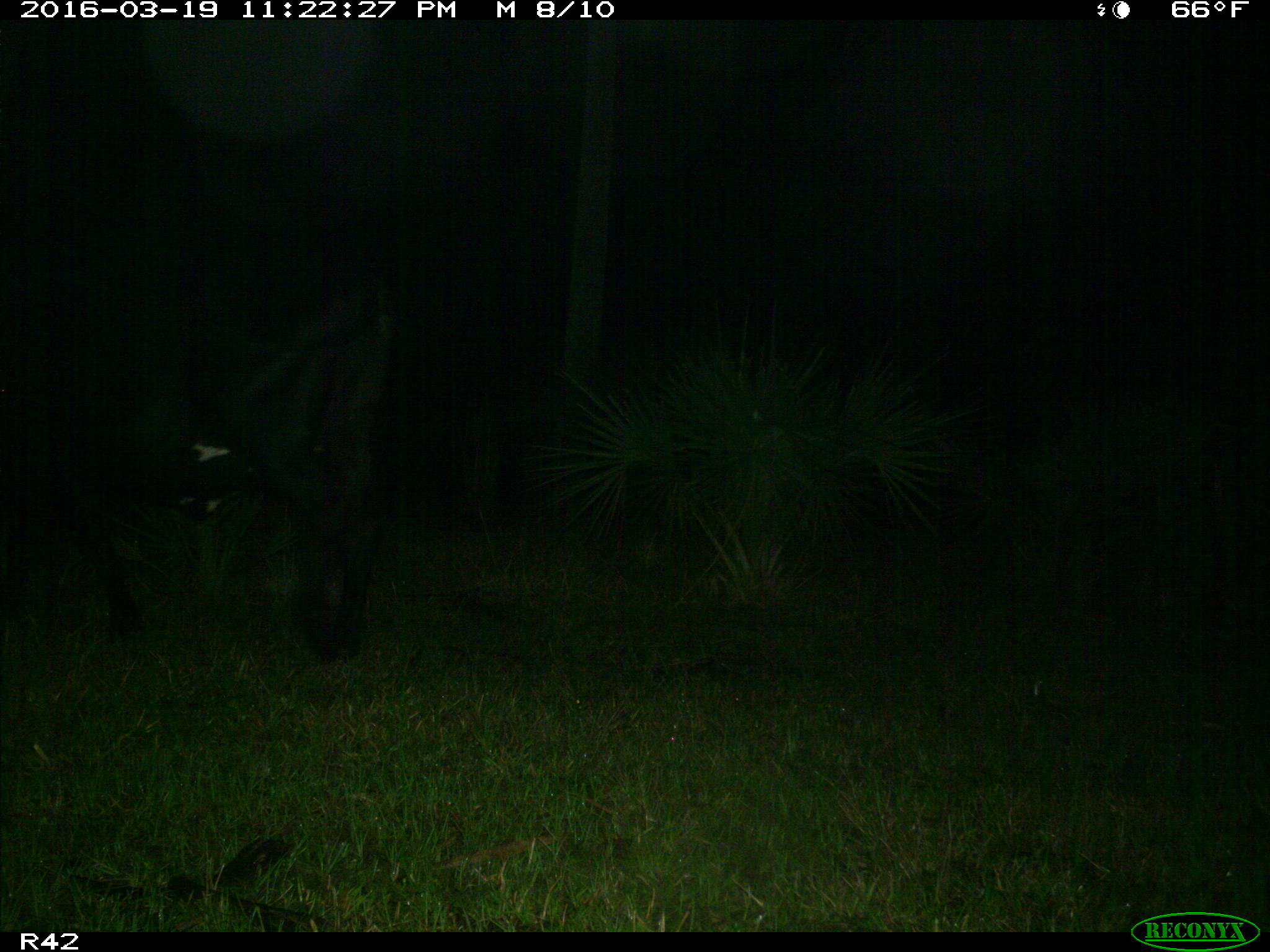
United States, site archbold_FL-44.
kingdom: Animalia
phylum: Chordata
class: Mammalia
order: Artiodactyla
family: Bovidae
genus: Bos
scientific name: Bos taurus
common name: domestic cow